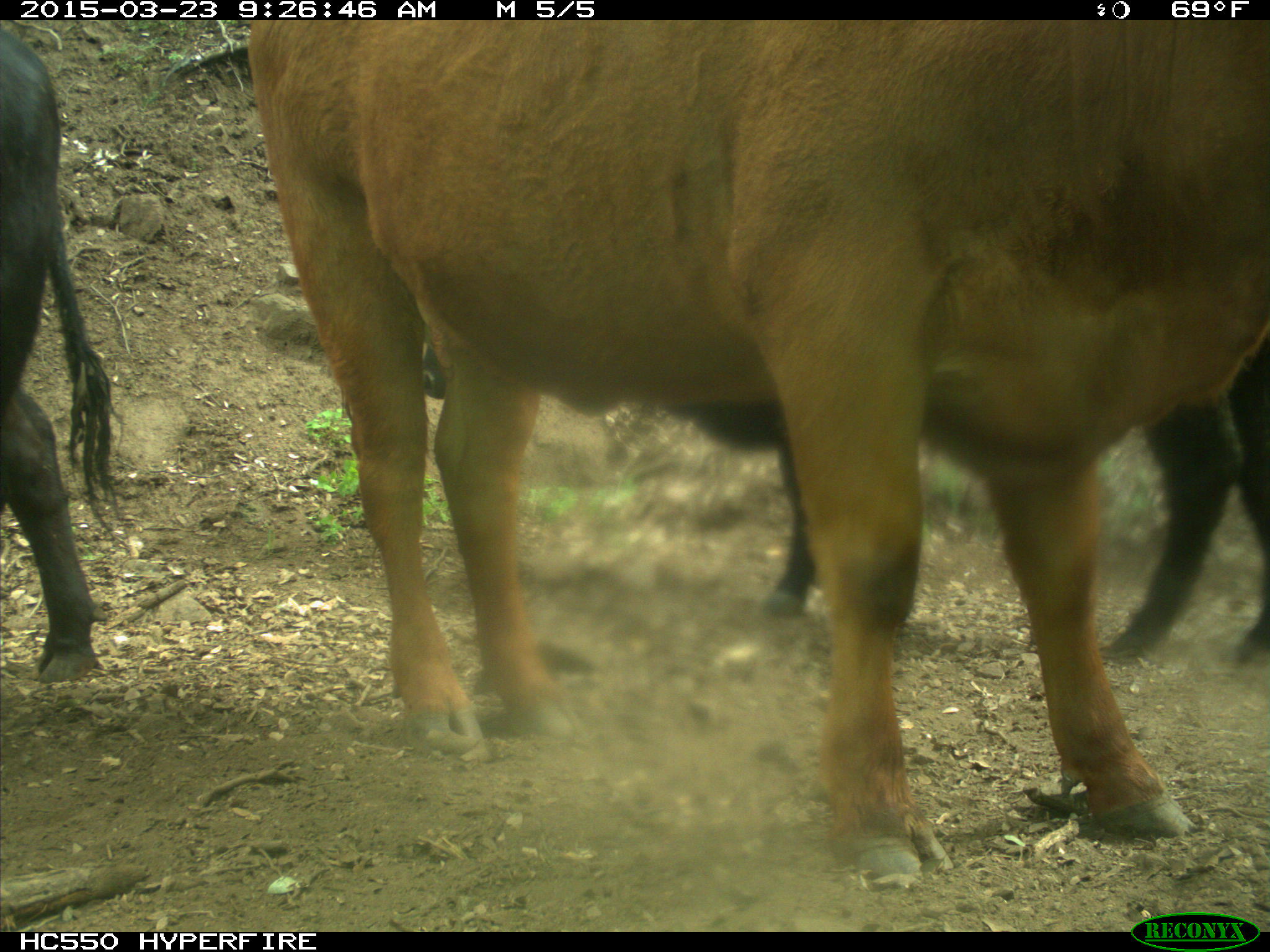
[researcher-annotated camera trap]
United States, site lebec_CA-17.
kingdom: Animalia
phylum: Chordata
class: Mammalia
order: Artiodactyla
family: Bovidae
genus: Bos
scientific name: Bos taurus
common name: domestic cow